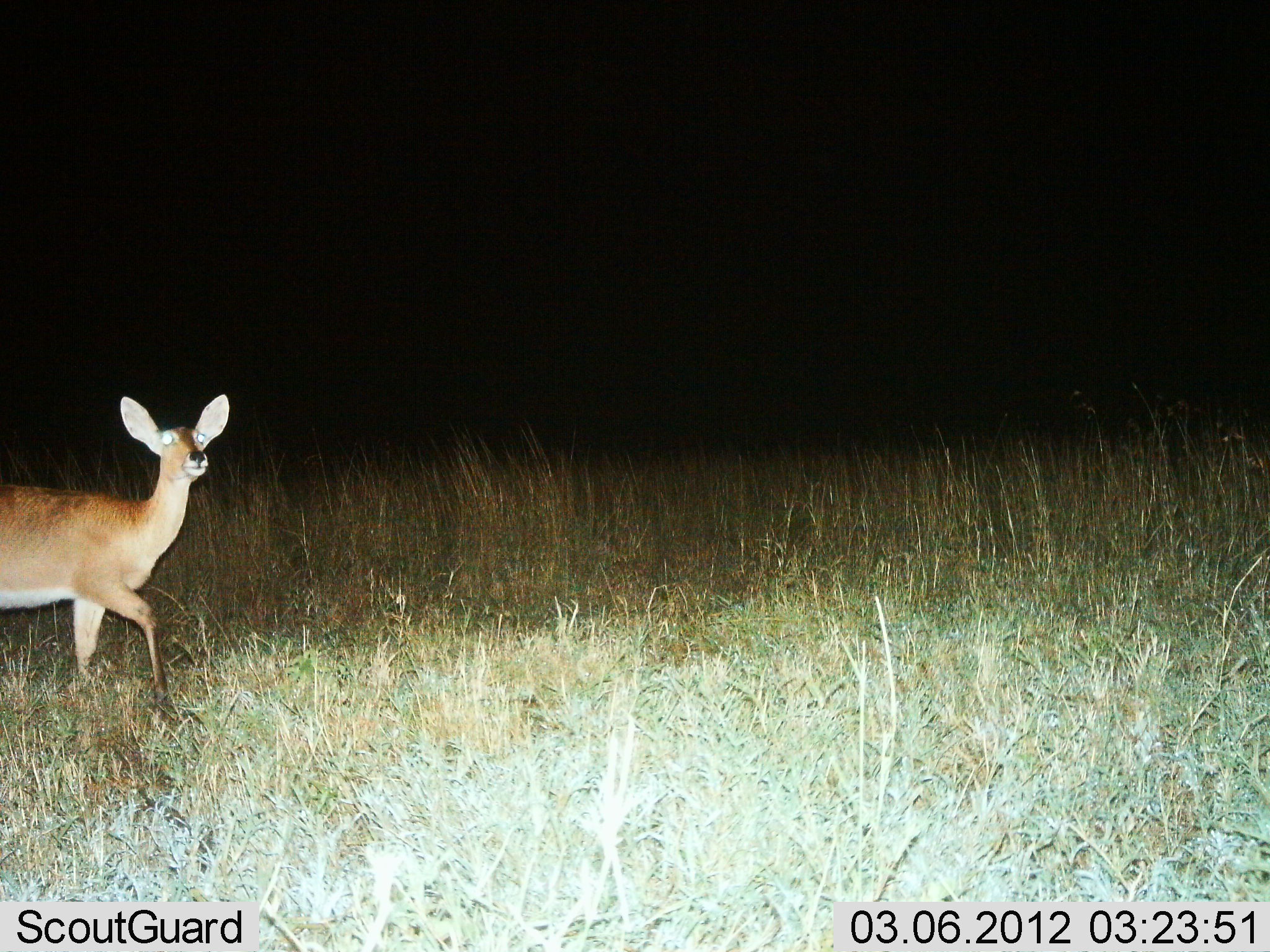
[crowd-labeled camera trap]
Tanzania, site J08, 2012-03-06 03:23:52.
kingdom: Animalia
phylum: Chordata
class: Mammalia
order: Artiodactyla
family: Bovidae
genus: Redunca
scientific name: Redunca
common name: reedbuck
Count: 1.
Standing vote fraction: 33%.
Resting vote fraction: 0%.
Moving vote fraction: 67%.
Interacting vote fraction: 0%.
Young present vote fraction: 0%.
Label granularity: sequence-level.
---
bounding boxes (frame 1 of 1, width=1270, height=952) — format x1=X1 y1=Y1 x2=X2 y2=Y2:
animal: x1=1 y1=392 x2=231 y2=706